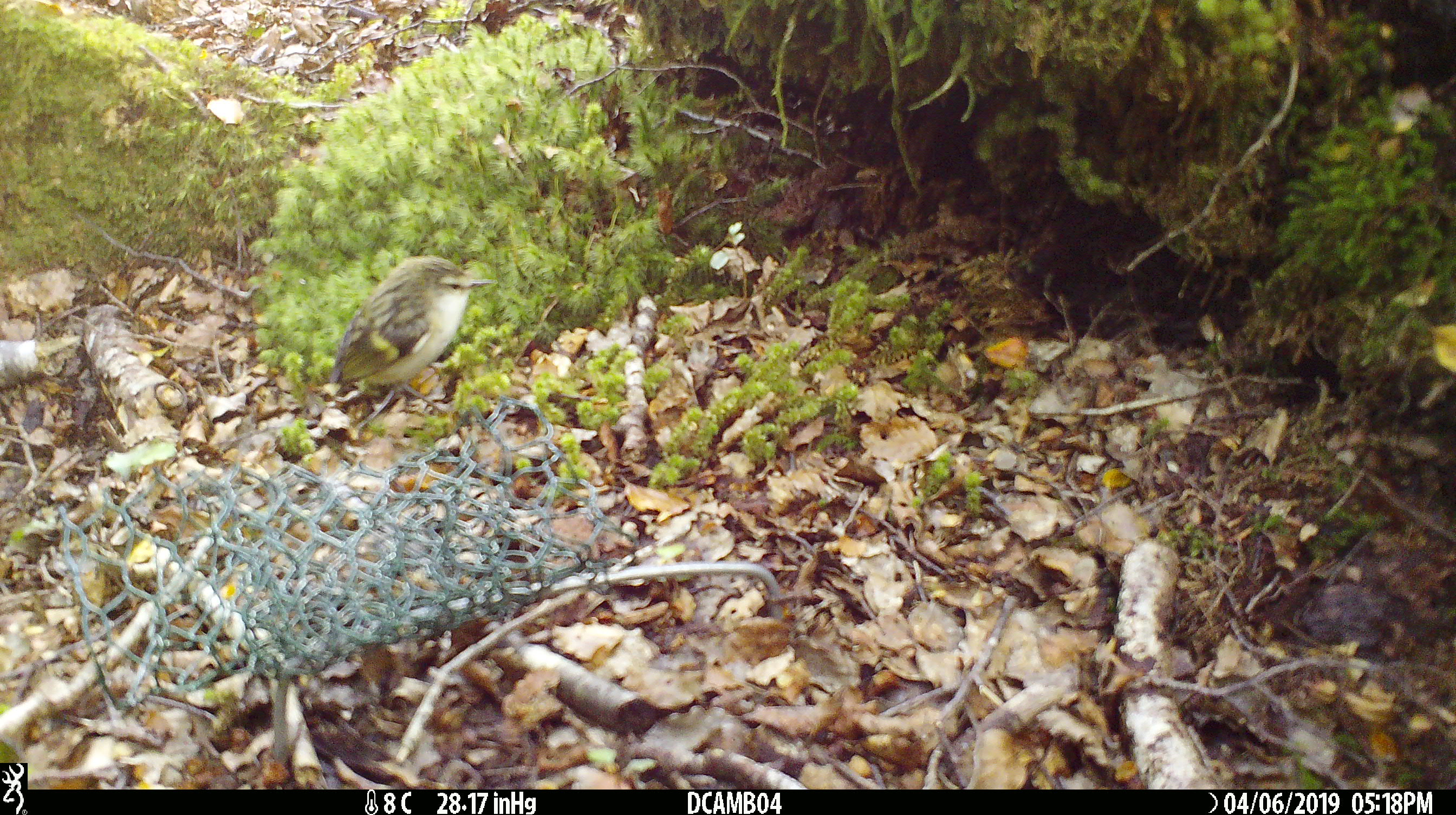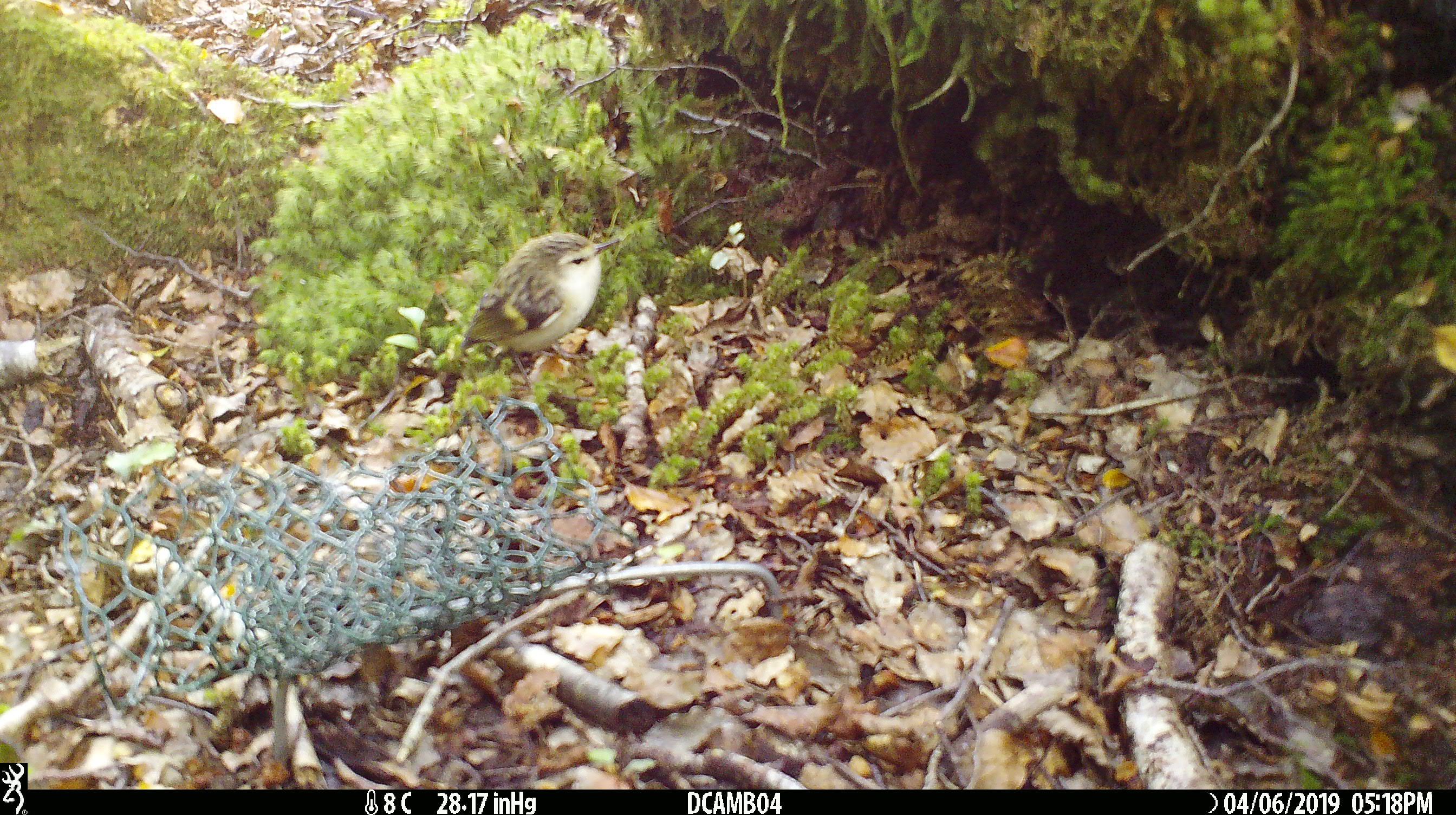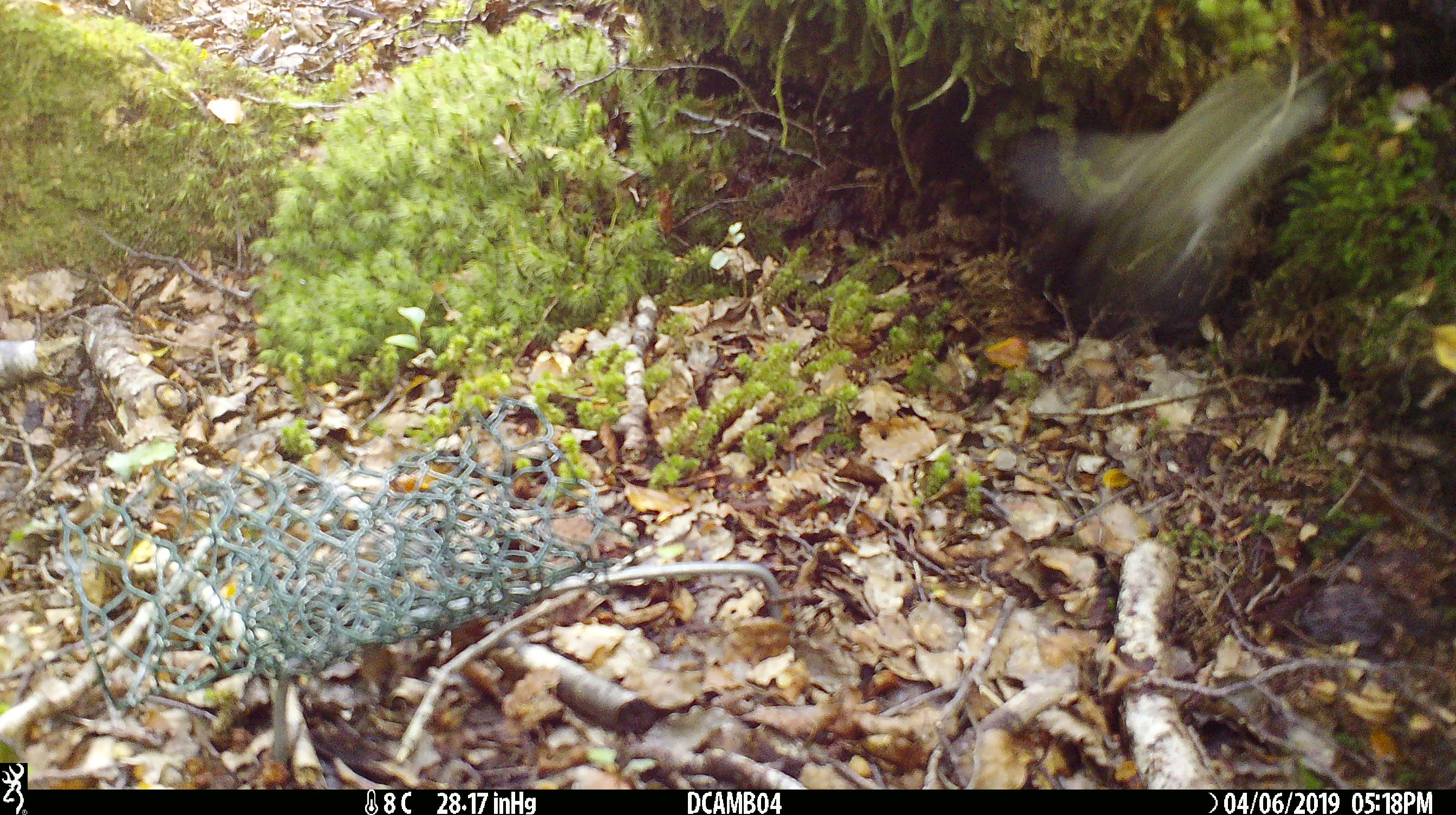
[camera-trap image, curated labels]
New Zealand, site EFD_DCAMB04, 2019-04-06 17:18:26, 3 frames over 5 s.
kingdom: Animalia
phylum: Chordata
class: Aves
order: Passeriformes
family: Acanthisittidae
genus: Acanthisitta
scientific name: Acanthisitta chloris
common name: rifleman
Rifleman (Acanthisitta chloris).